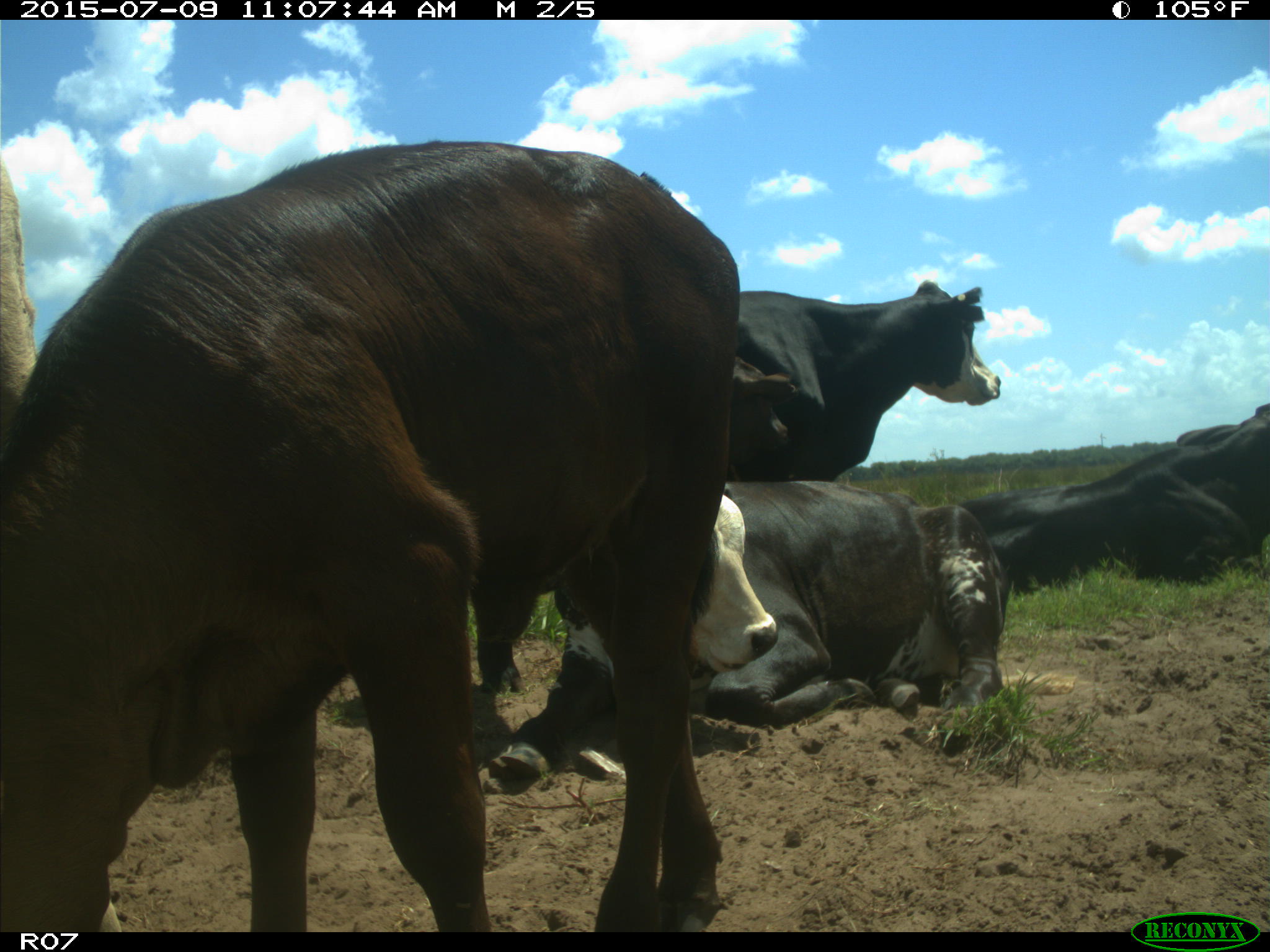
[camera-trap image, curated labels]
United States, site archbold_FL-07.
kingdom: Animalia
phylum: Chordata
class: Mammalia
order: Artiodactyla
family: Bovidae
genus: Bos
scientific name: Bos taurus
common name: domestic cow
Bos taurus (domestic cow).